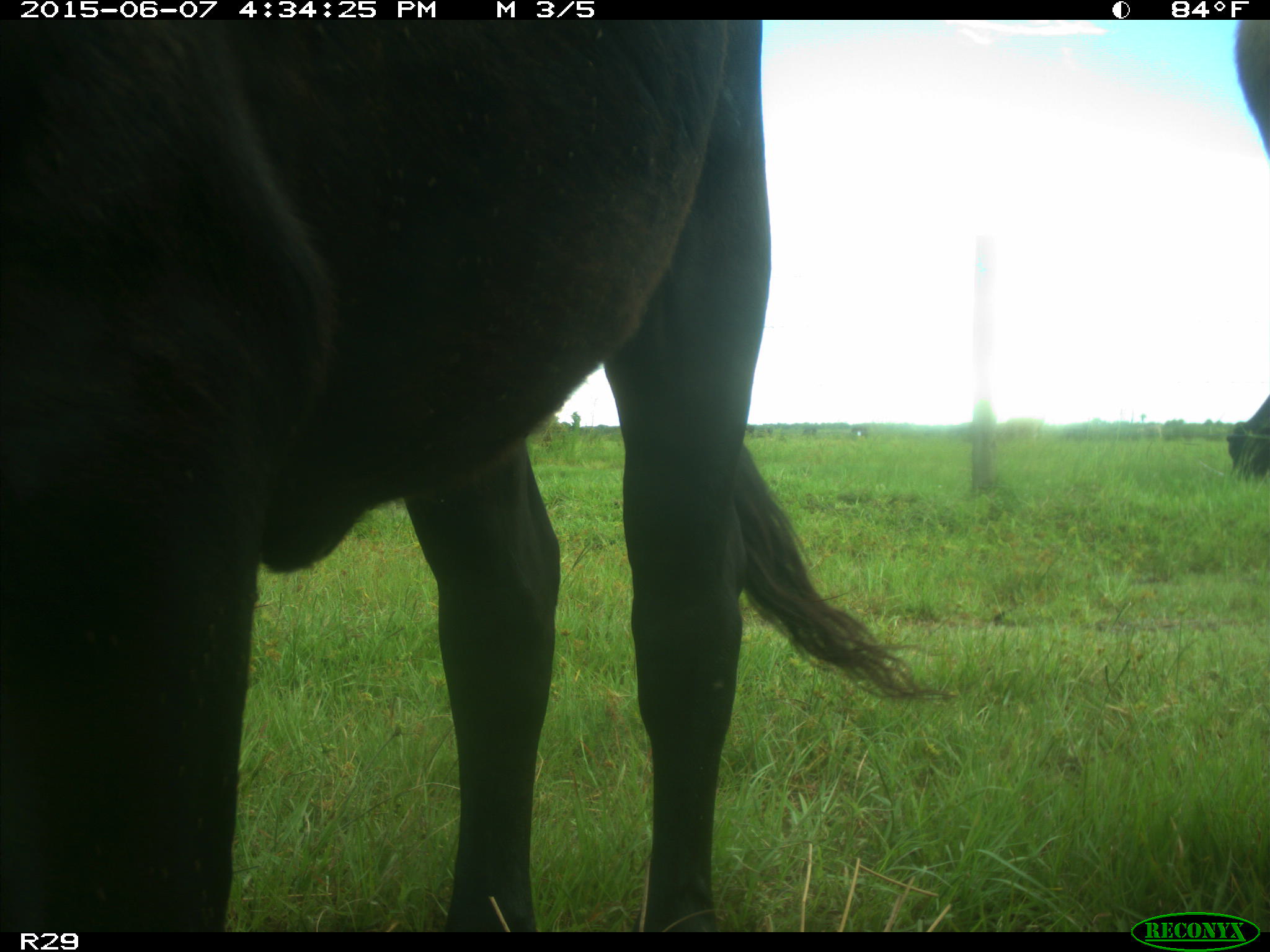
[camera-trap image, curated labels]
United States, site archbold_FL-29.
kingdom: Animalia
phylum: Chordata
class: Mammalia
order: Artiodactyla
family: Bovidae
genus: Bos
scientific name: Bos taurus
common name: domestic cow